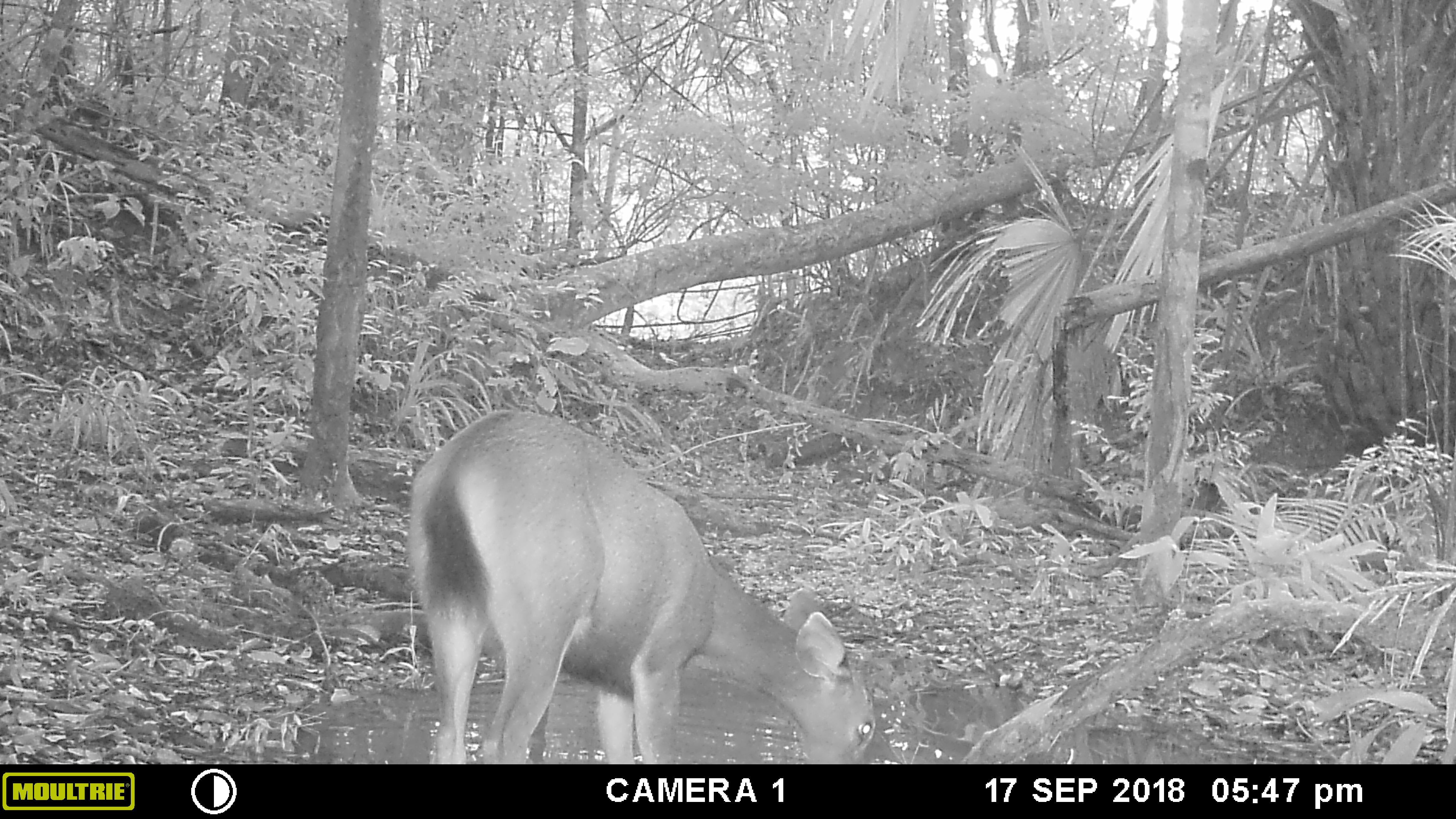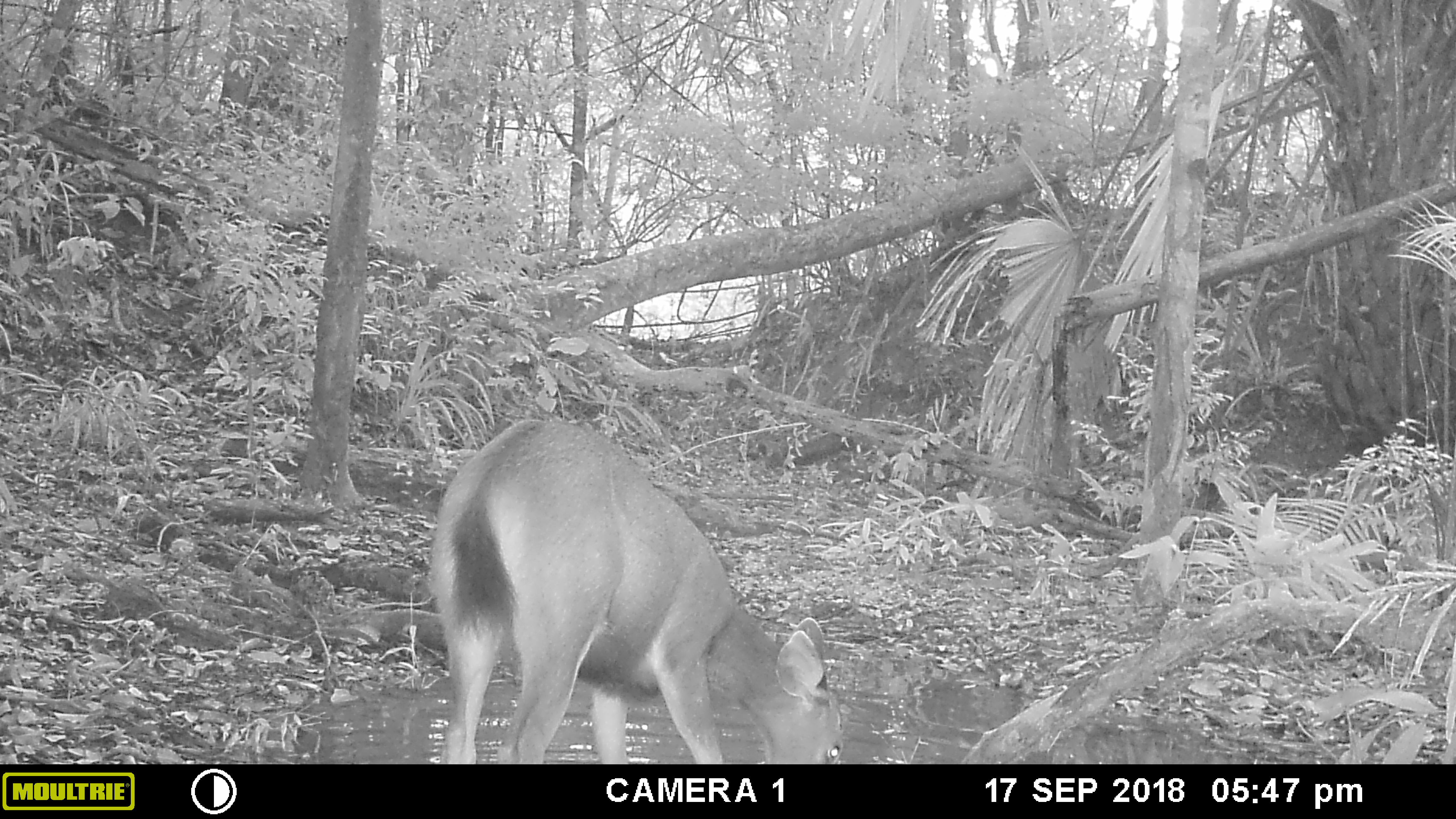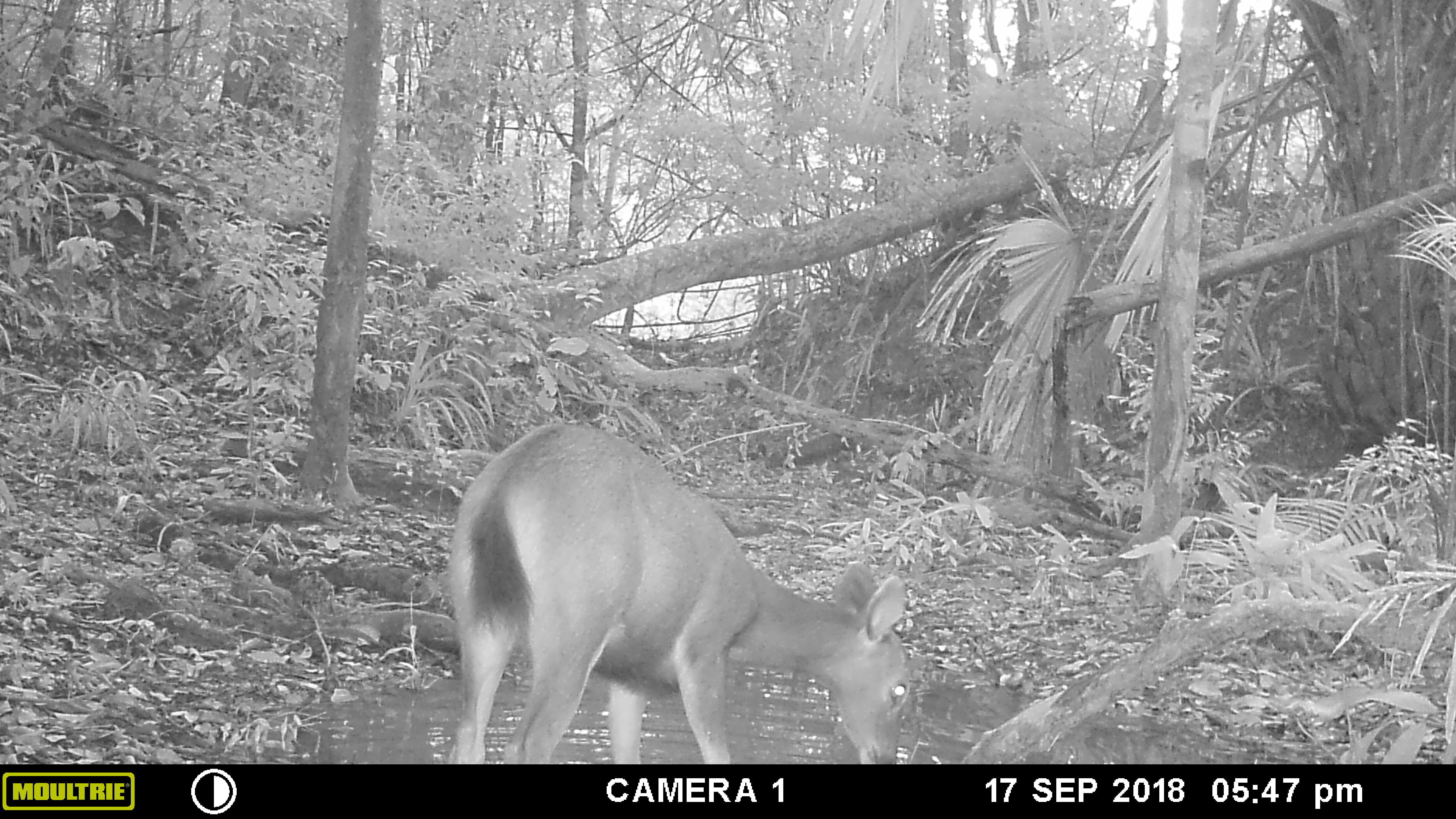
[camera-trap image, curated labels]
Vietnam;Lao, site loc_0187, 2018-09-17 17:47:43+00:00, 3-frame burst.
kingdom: Animalia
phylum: Chordata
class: Mammalia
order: Artiodactyla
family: Cervidae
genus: Rusa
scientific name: Rusa unicolor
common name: sambar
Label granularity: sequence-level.